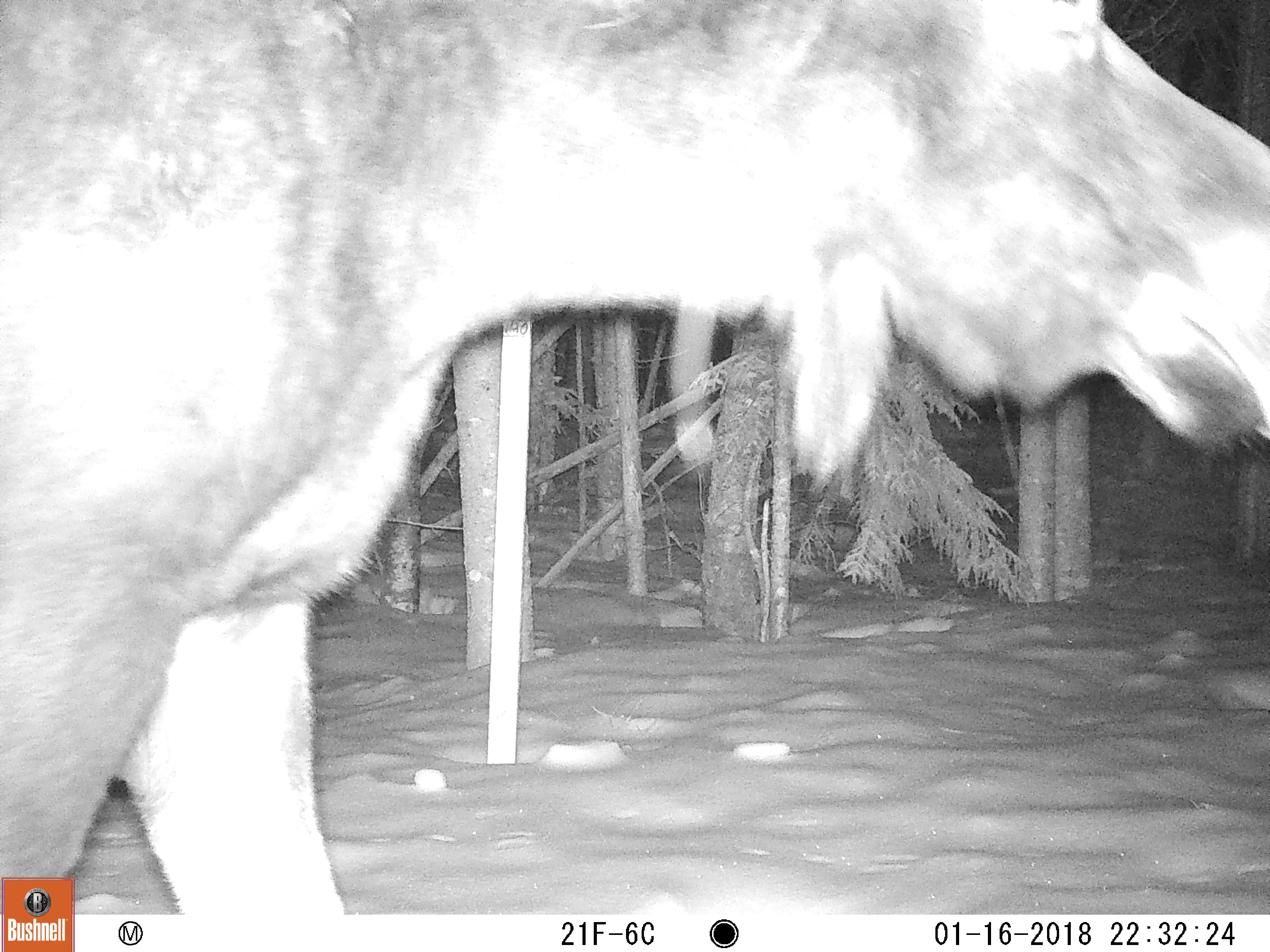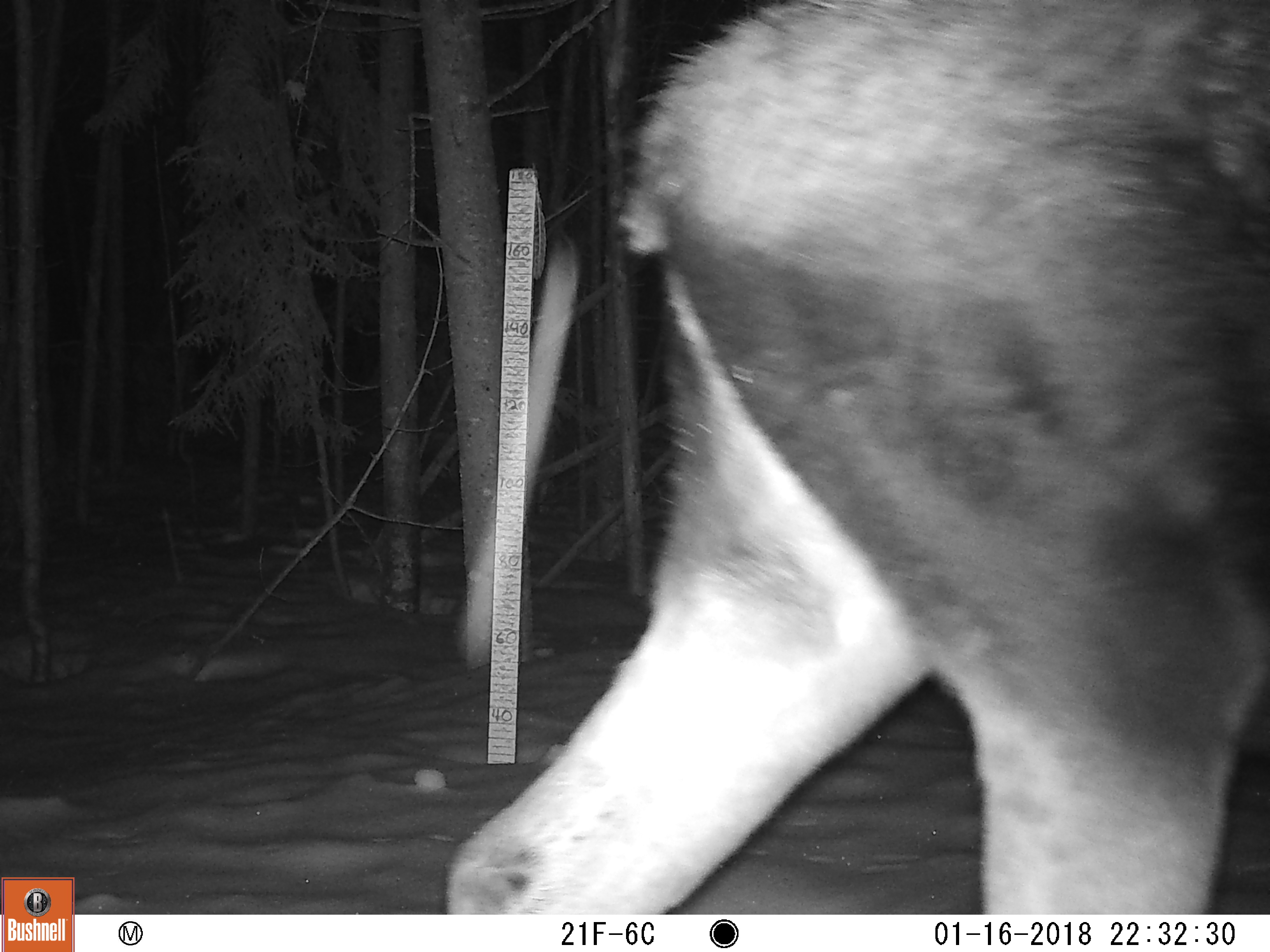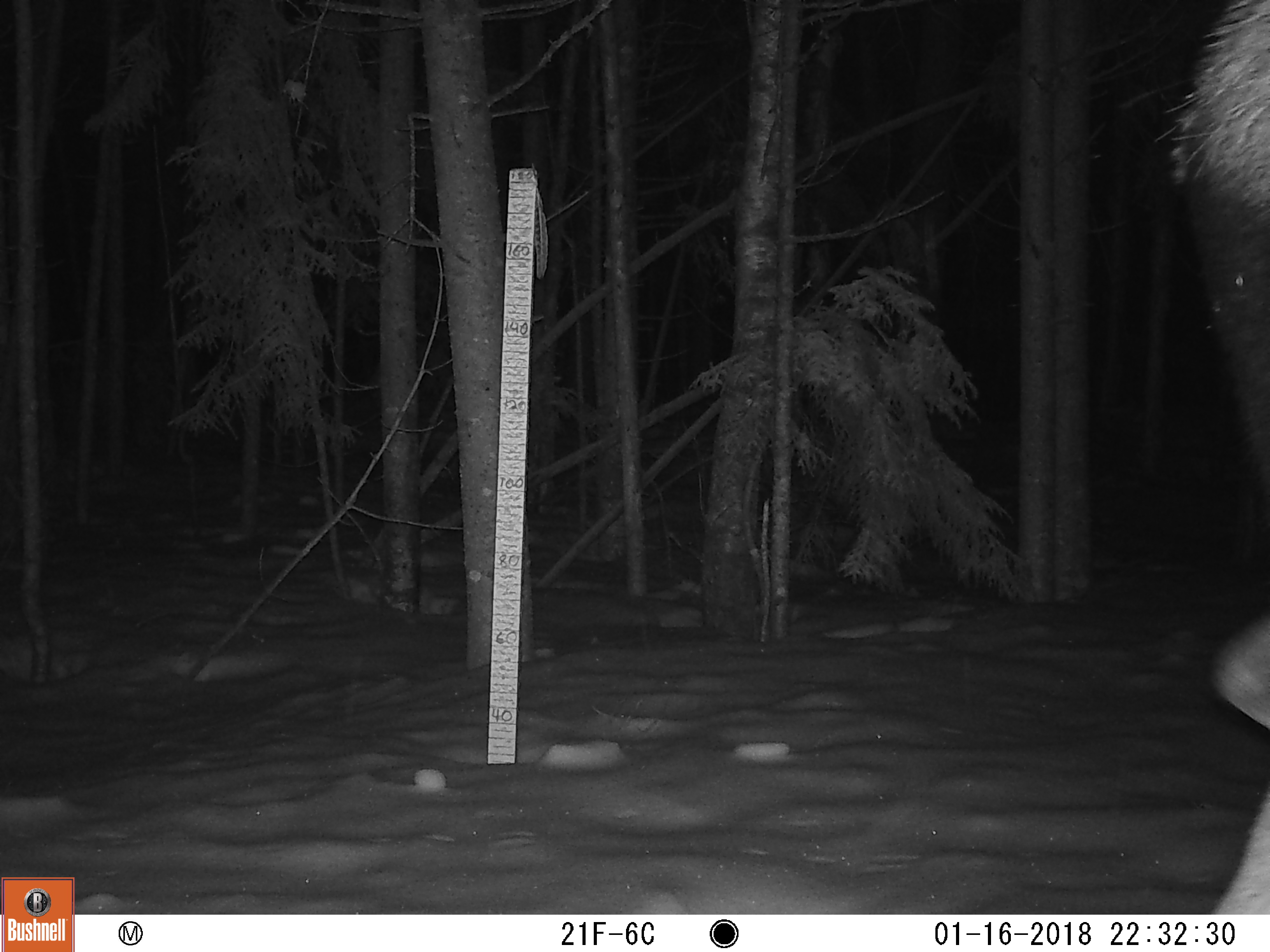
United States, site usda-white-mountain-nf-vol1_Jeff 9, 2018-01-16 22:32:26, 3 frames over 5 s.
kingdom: Animalia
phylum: Chordata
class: Mammalia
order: Artiodactyla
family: Cervidae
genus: Alces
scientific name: Alces alces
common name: moose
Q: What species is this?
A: Moose (Alces alces).